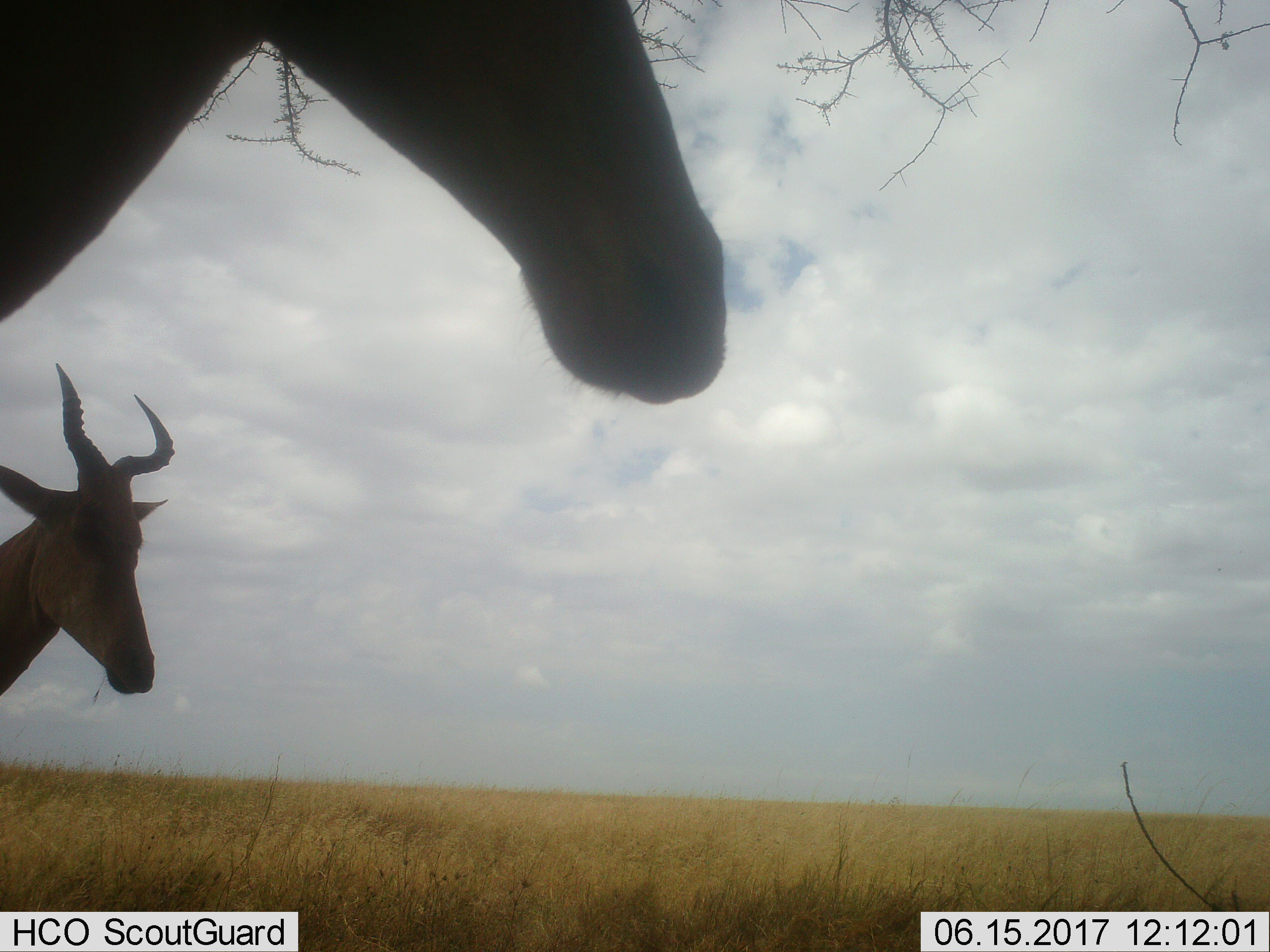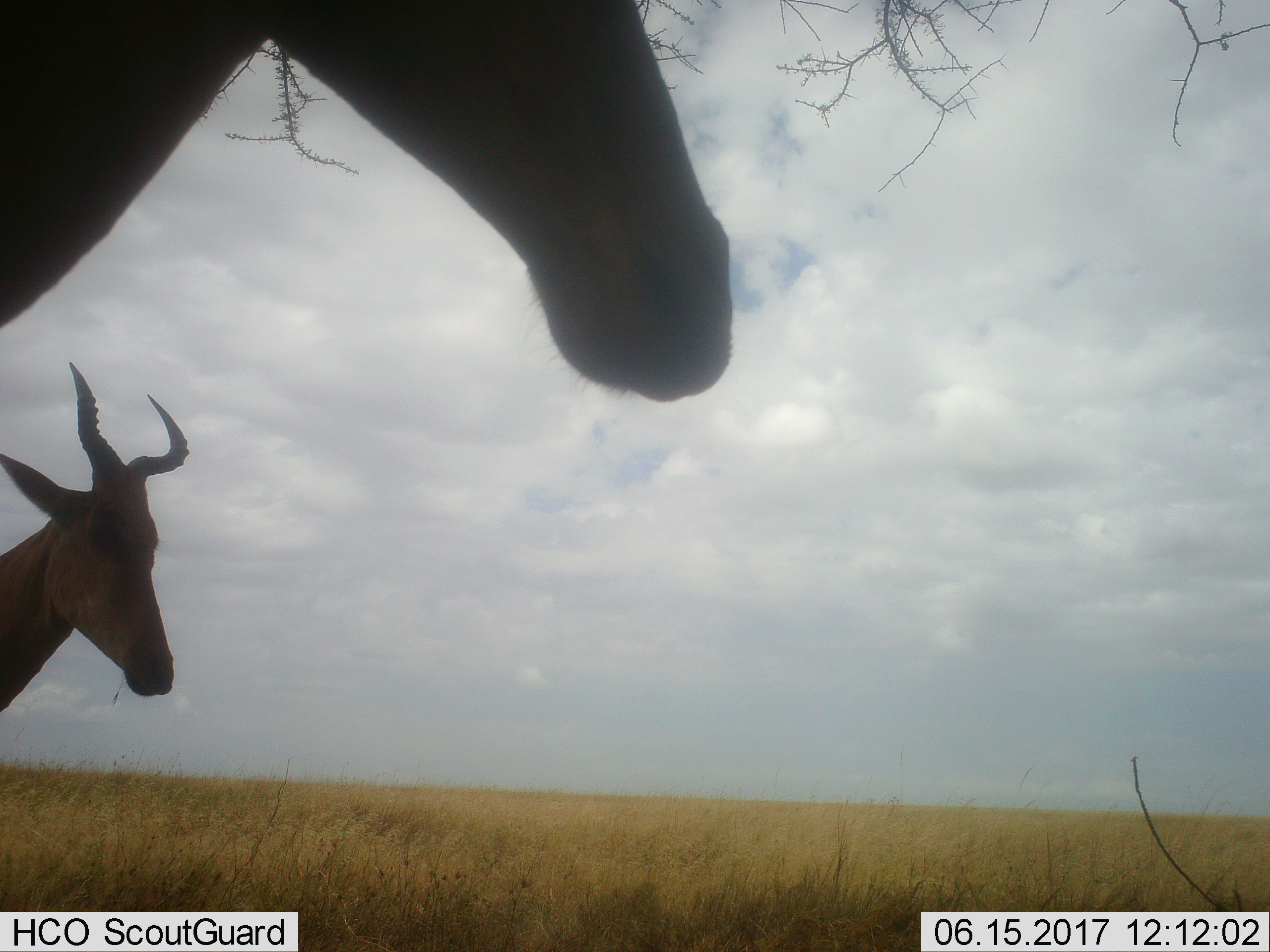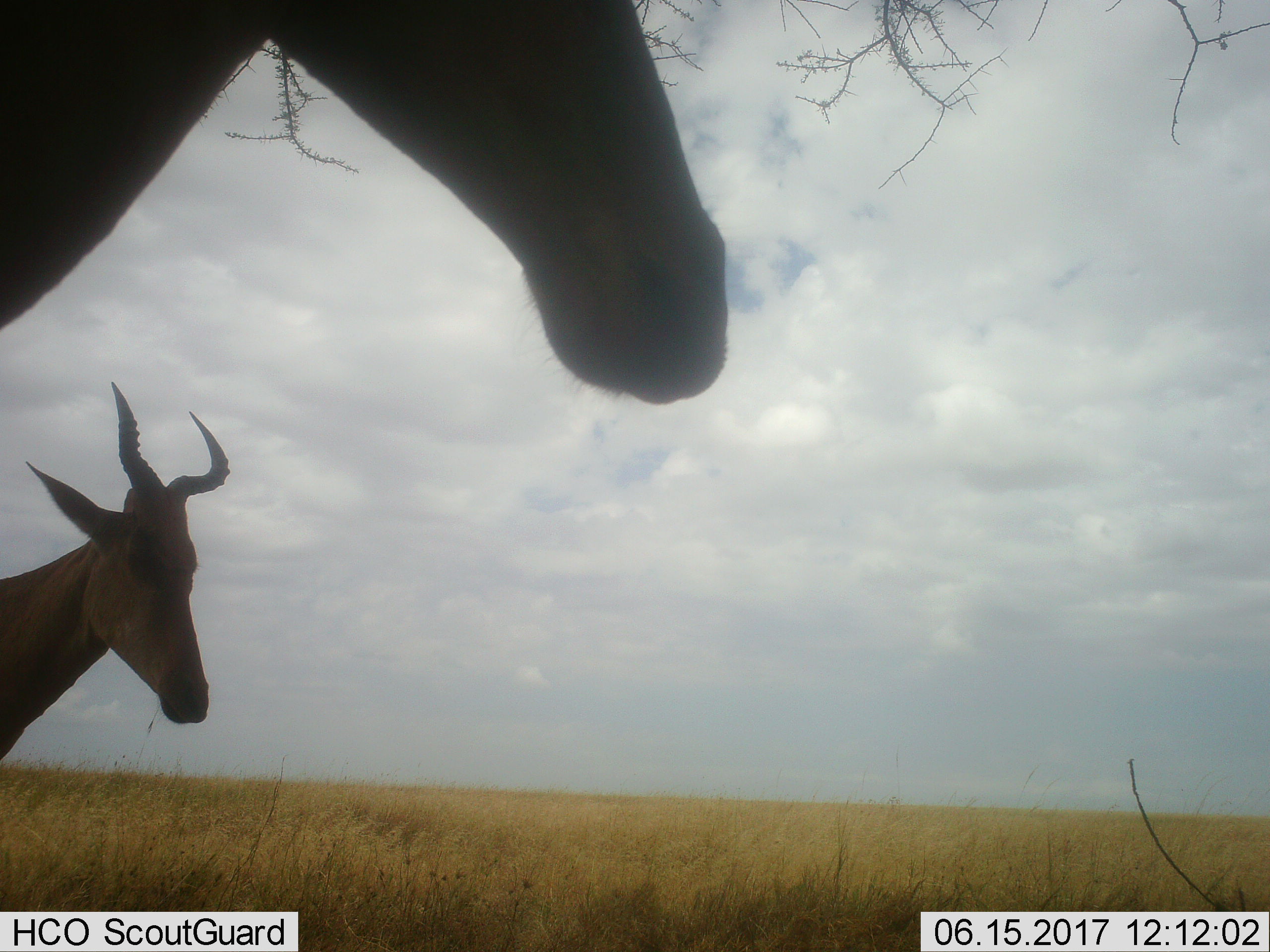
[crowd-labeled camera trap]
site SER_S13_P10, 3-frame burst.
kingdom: Animalia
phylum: Chordata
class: Mammalia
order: Artiodactyla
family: Bovidae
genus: Alcelaphus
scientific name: Alcelaphus buselaphus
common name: hartebeest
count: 2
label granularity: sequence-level